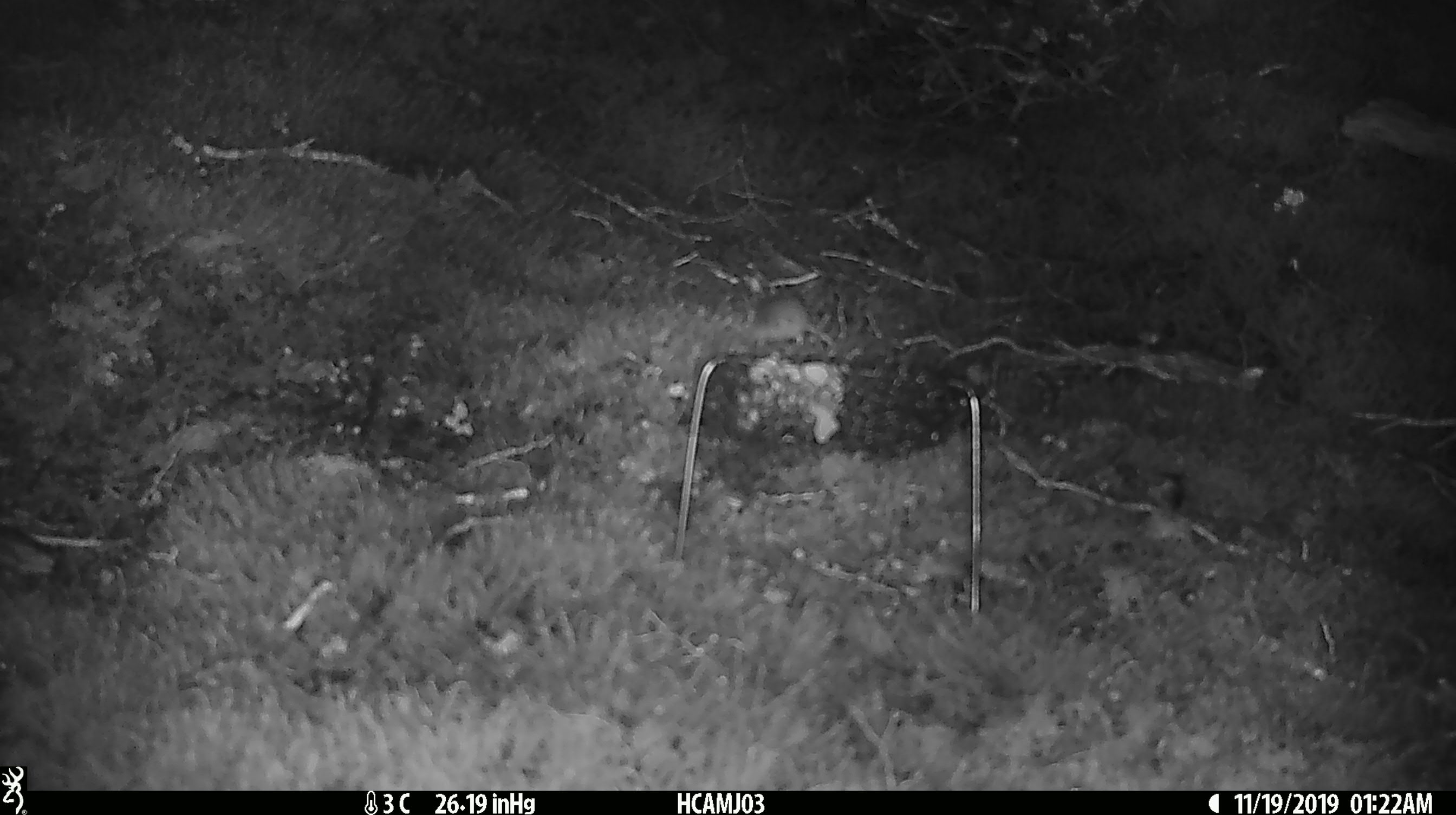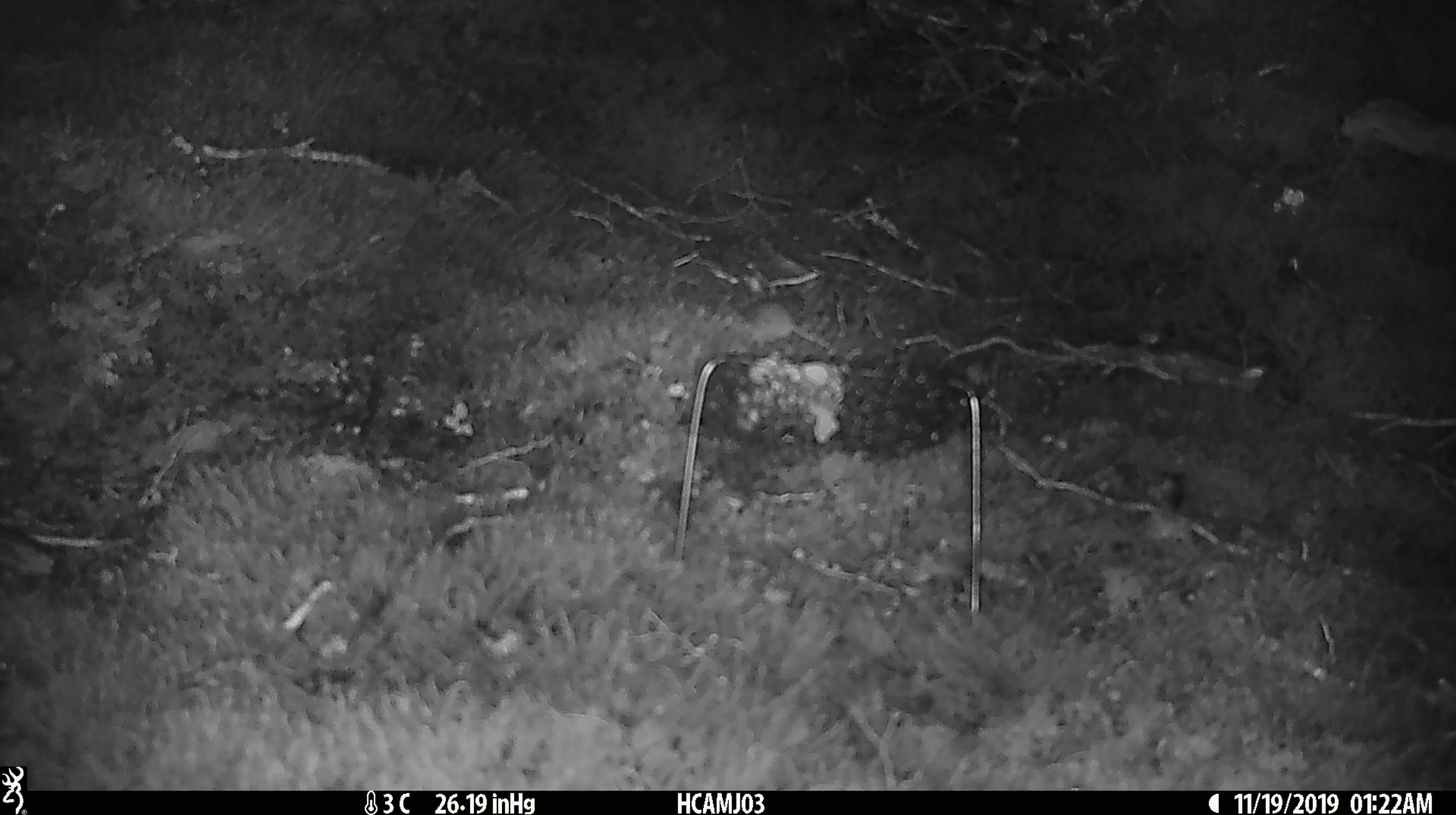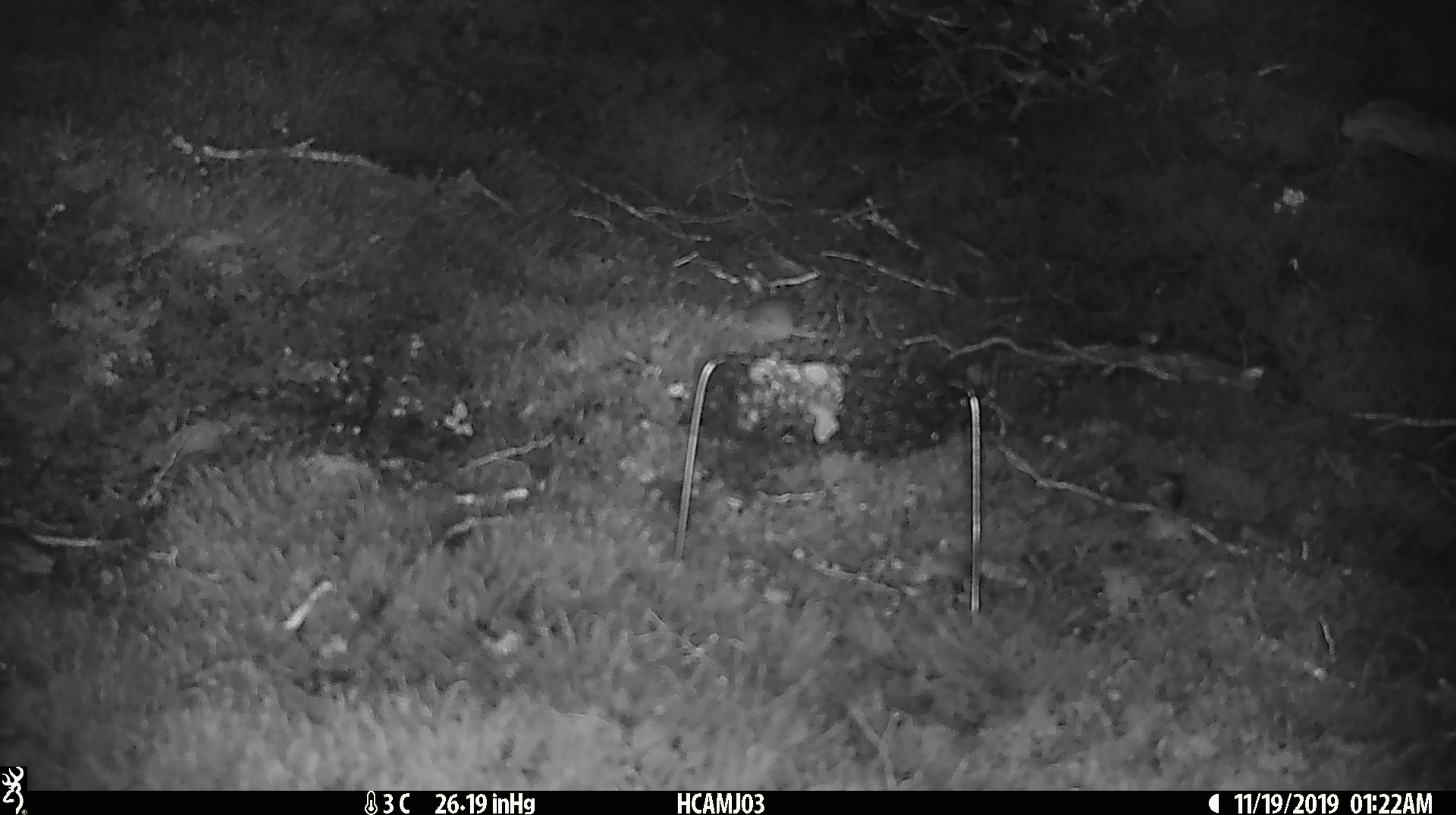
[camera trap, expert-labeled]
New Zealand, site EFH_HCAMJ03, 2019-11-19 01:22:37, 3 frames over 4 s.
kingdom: Animalia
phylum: Chordata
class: Mammalia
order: Rodentia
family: Muridae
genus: Mus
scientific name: Mus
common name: mouse